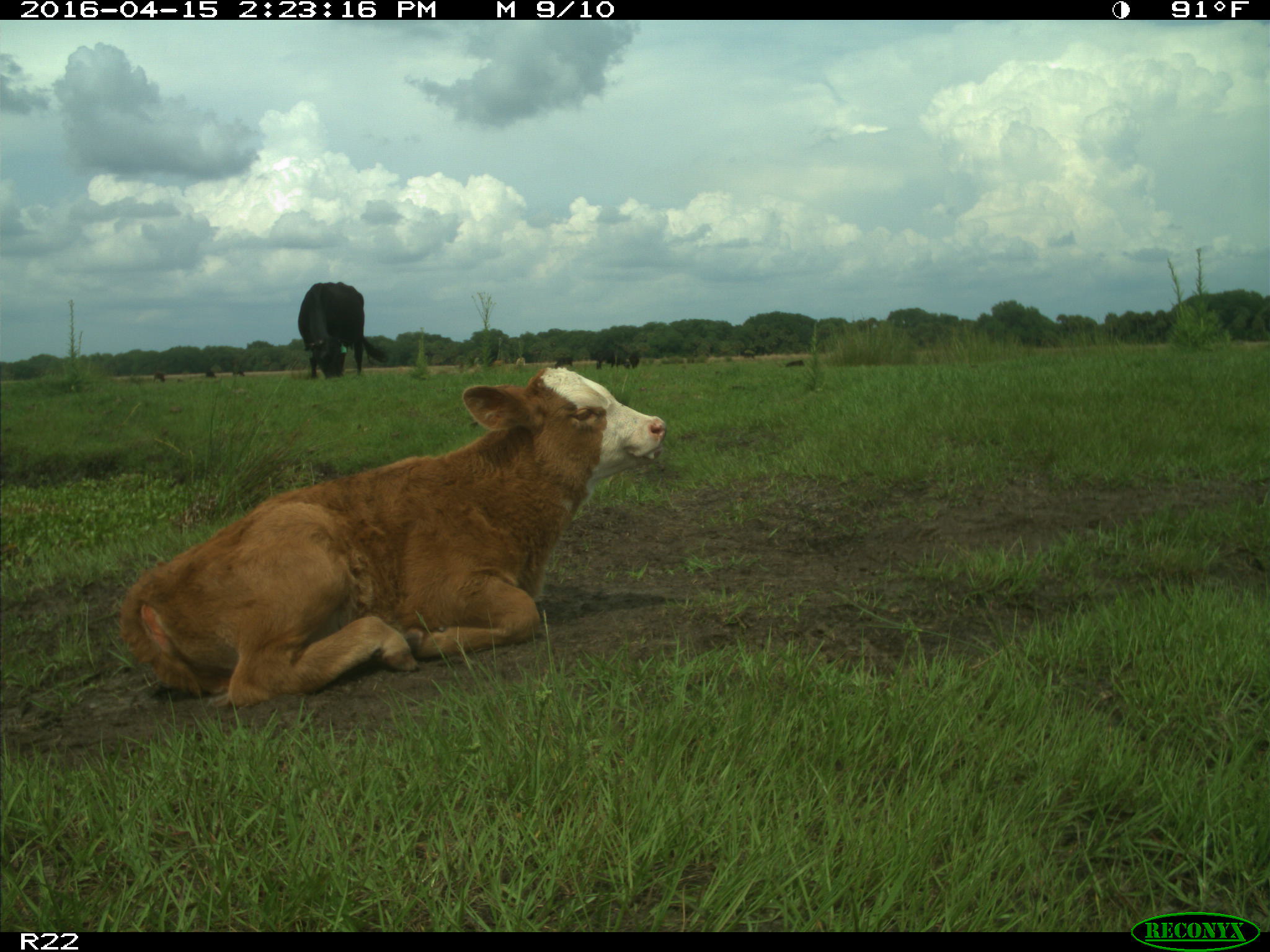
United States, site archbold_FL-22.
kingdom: Animalia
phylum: Chordata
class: Mammalia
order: Artiodactyla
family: Bovidae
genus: Bos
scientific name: Bos taurus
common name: domestic cow